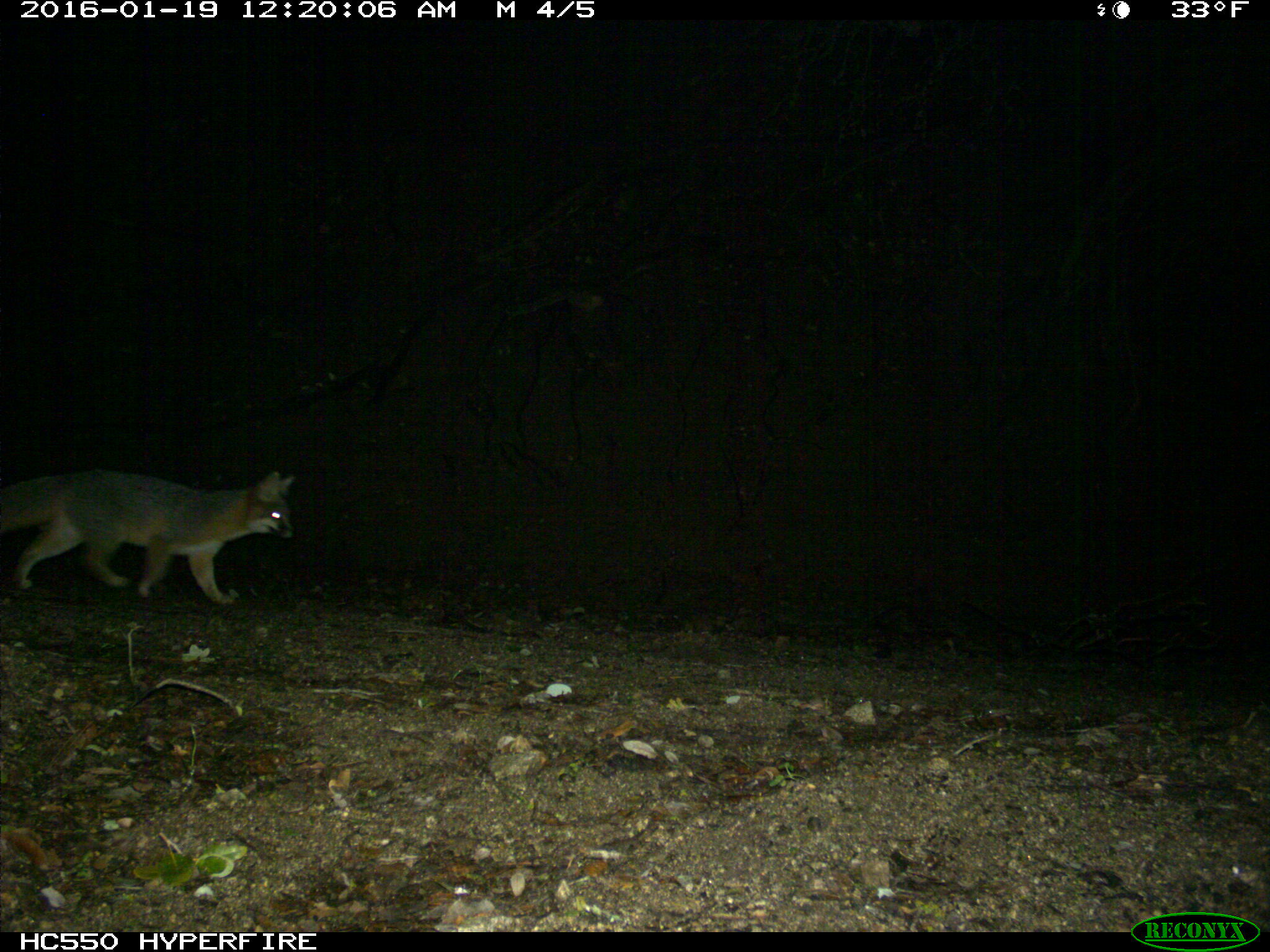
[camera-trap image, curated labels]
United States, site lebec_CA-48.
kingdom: Animalia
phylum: Chordata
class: Mammalia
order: Carnivora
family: Canidae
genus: Urocyon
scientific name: Urocyon cinereoargenteus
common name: gray fox